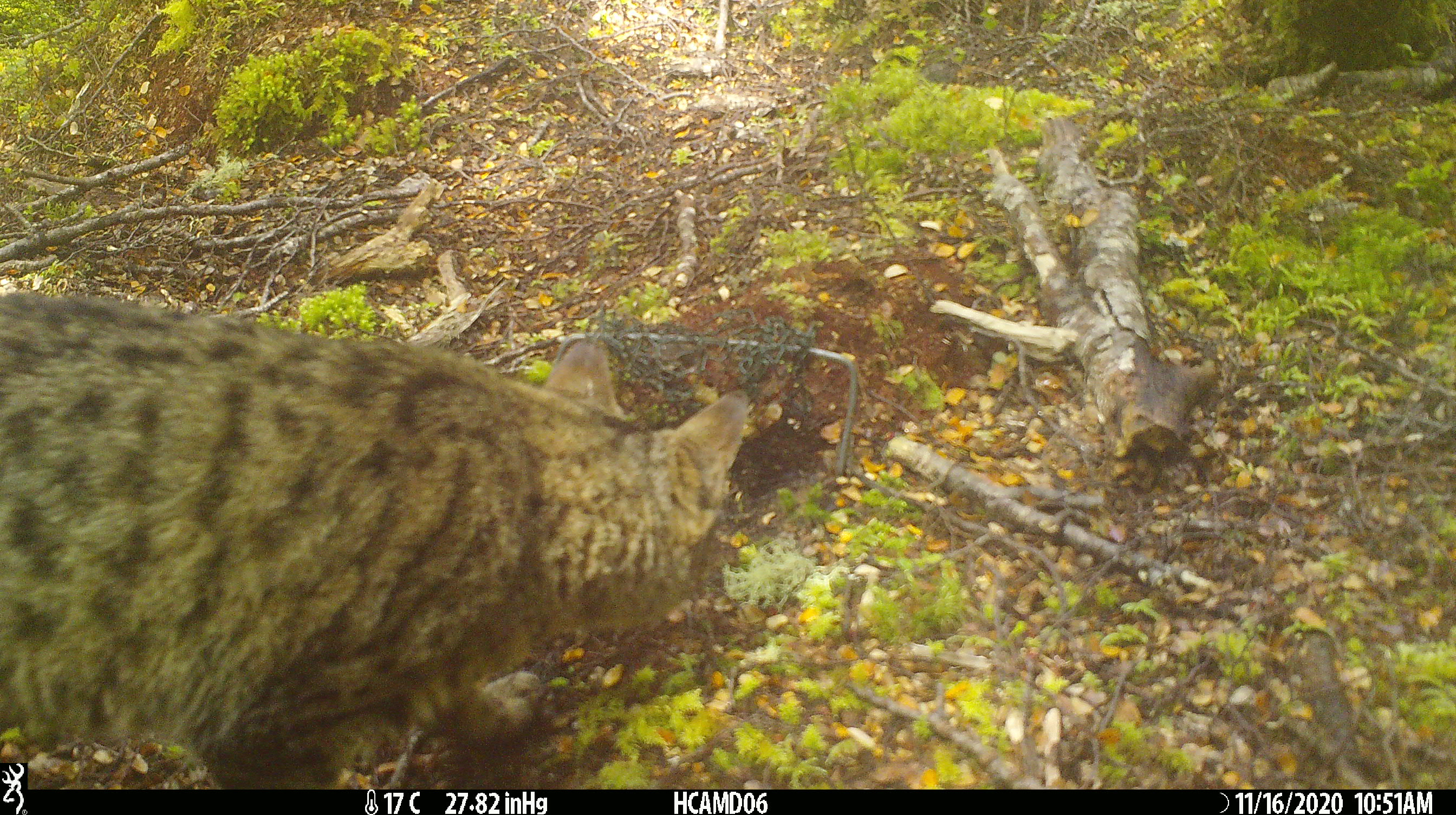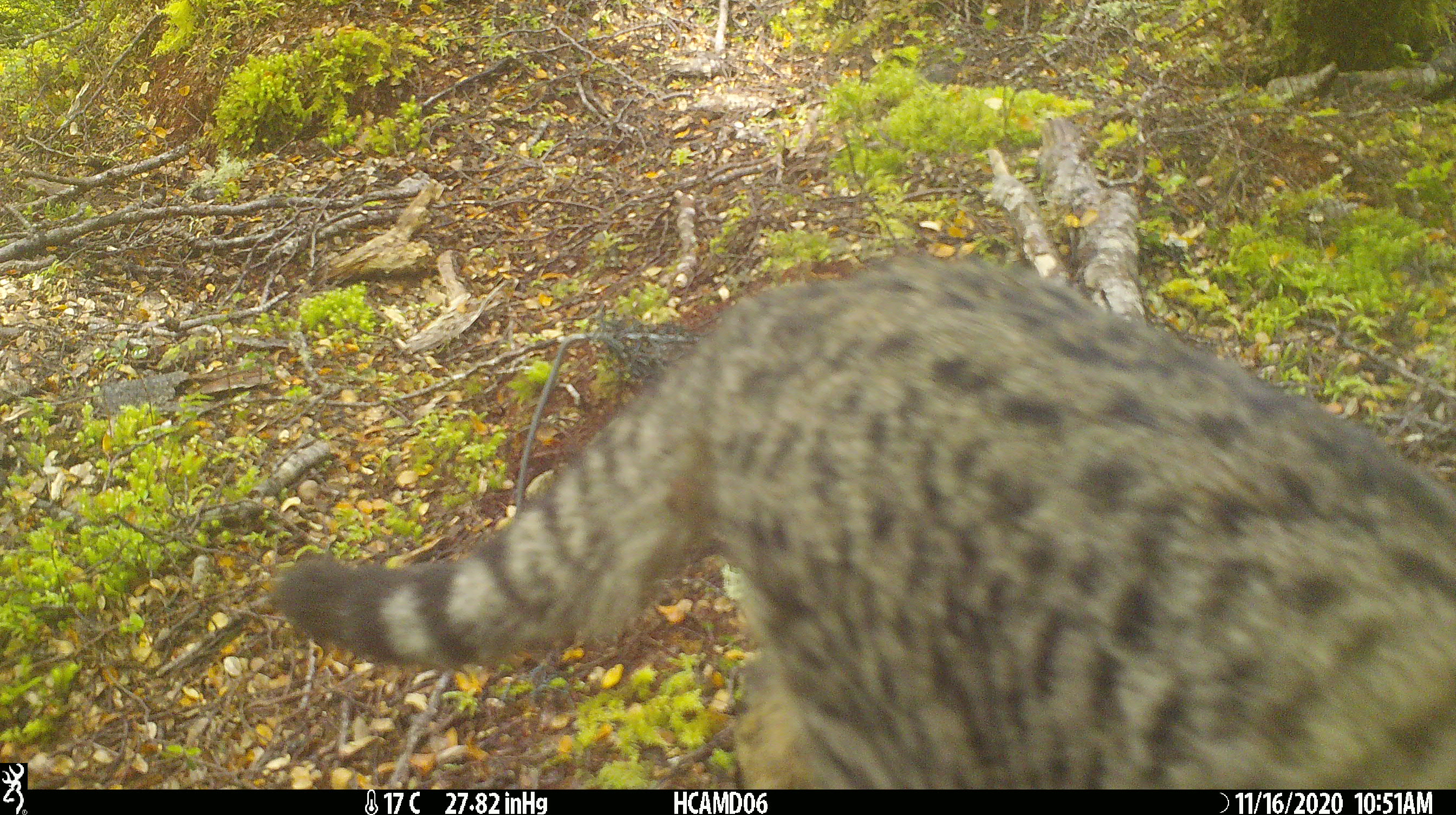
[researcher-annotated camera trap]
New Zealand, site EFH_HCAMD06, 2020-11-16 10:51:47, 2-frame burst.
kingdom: Animalia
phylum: Chordata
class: Mammalia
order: Carnivora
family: Felidae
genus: Felis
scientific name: Felis catus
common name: domestic cat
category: cat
Cat (domestic cat) (Felis catus).